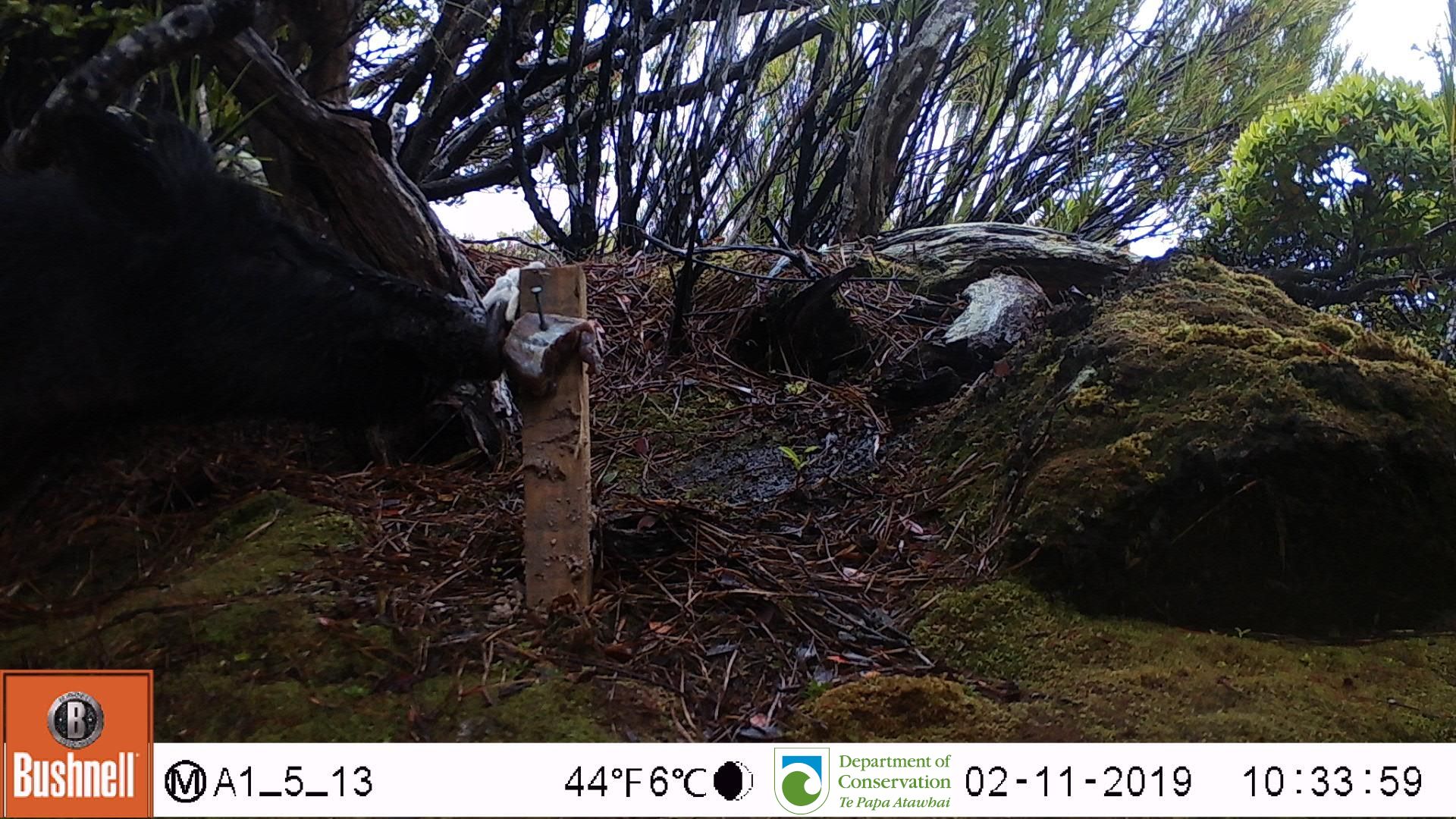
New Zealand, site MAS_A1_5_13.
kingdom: Animalia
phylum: Chordata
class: Mammalia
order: Artiodactyla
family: Suidae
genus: Sus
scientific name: Sus scrofa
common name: pig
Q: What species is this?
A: Pig (Sus scrofa).